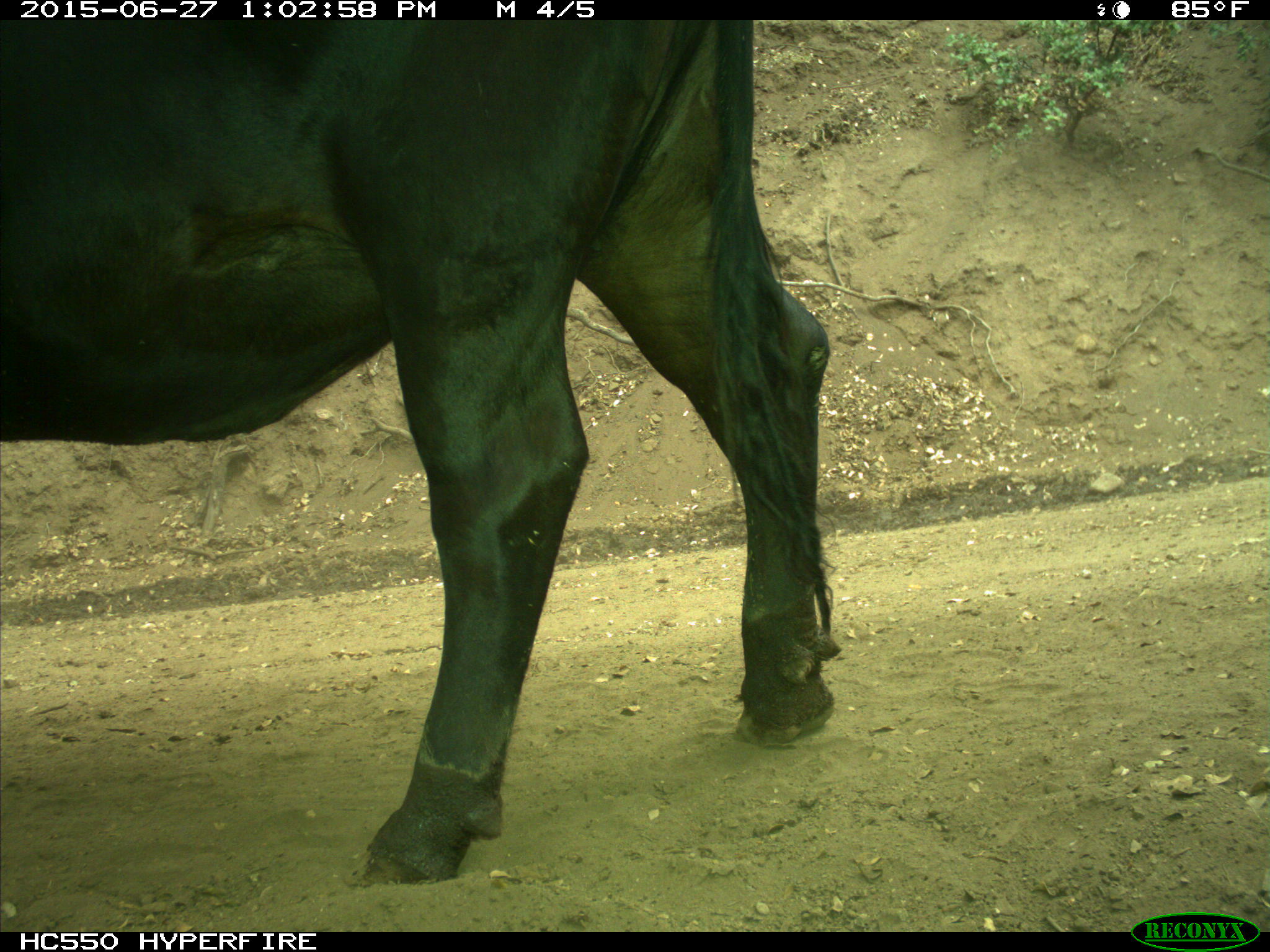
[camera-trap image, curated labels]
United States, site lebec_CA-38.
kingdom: Animalia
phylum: Chordata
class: Mammalia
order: Artiodactyla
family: Bovidae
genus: Bos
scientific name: Bos taurus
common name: domestic cow